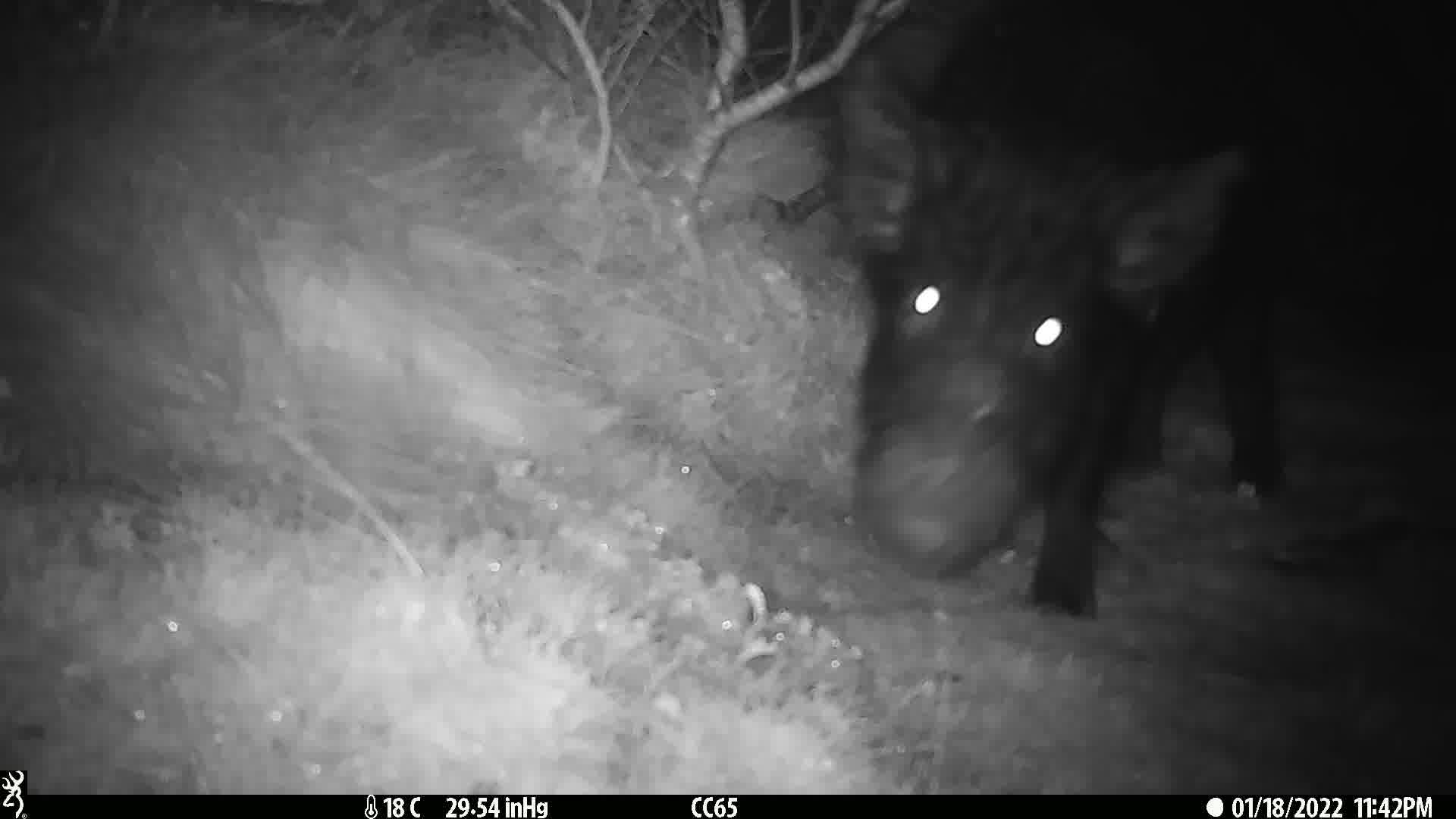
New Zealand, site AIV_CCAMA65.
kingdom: Animalia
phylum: Chordata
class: Mammalia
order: Artiodactyla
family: Suidae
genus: Sus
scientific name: Sus scrofa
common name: pig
Pig (Sus scrofa).